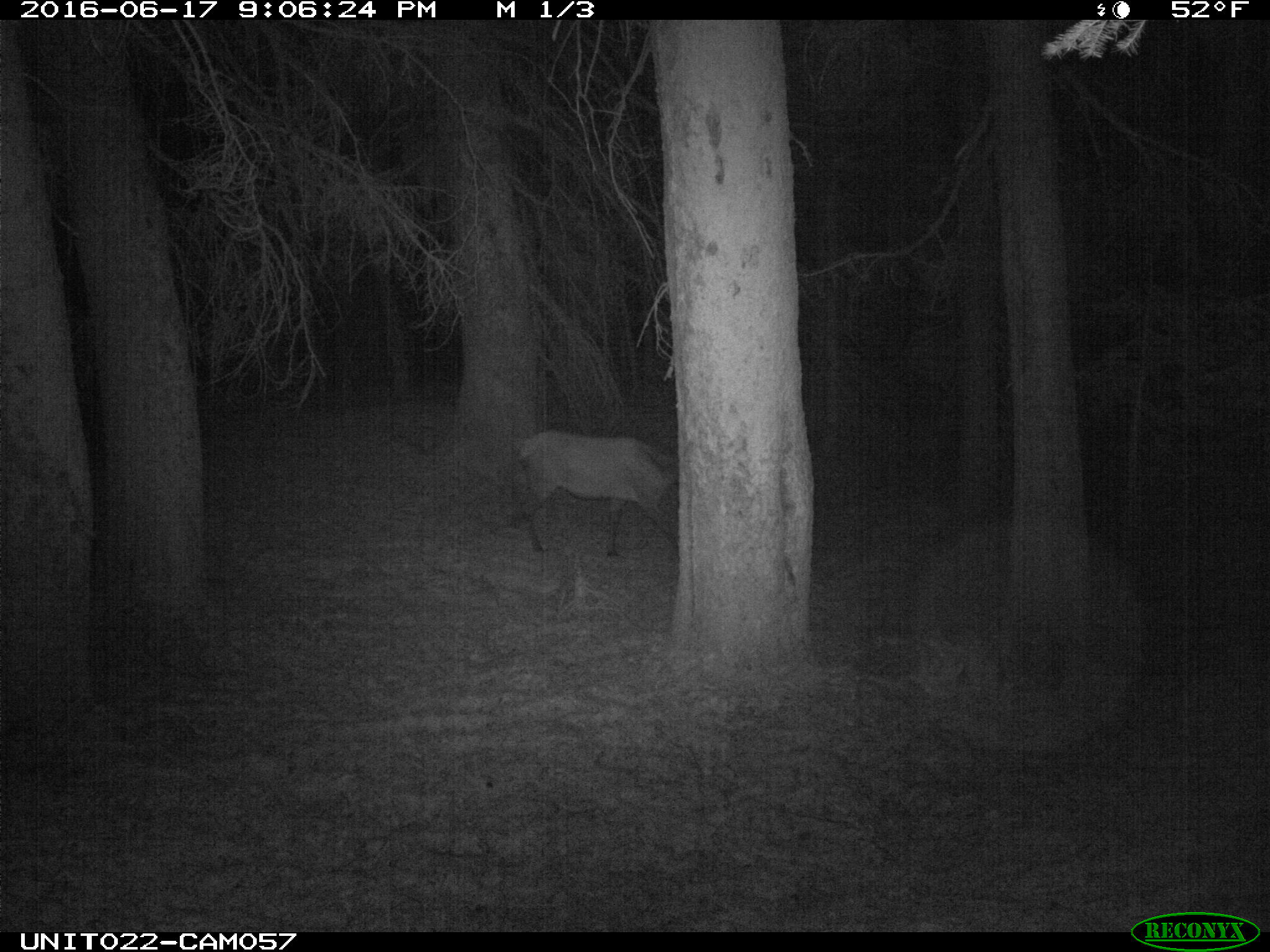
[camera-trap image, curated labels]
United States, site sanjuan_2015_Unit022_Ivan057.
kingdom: Animalia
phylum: Chordata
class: Mammalia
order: Artiodactyla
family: Cervidae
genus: Cervus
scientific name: Cervus elaphus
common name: red deer